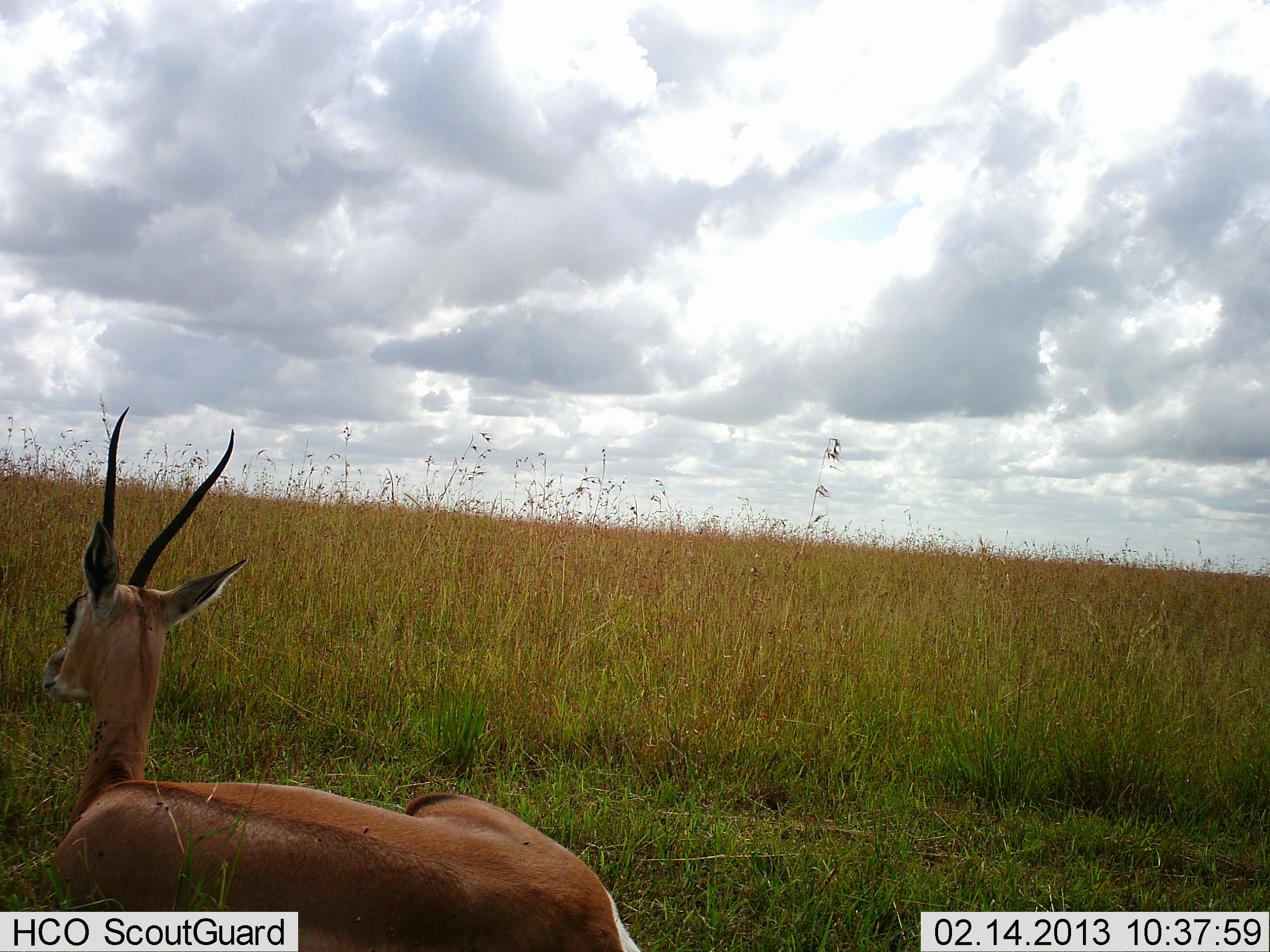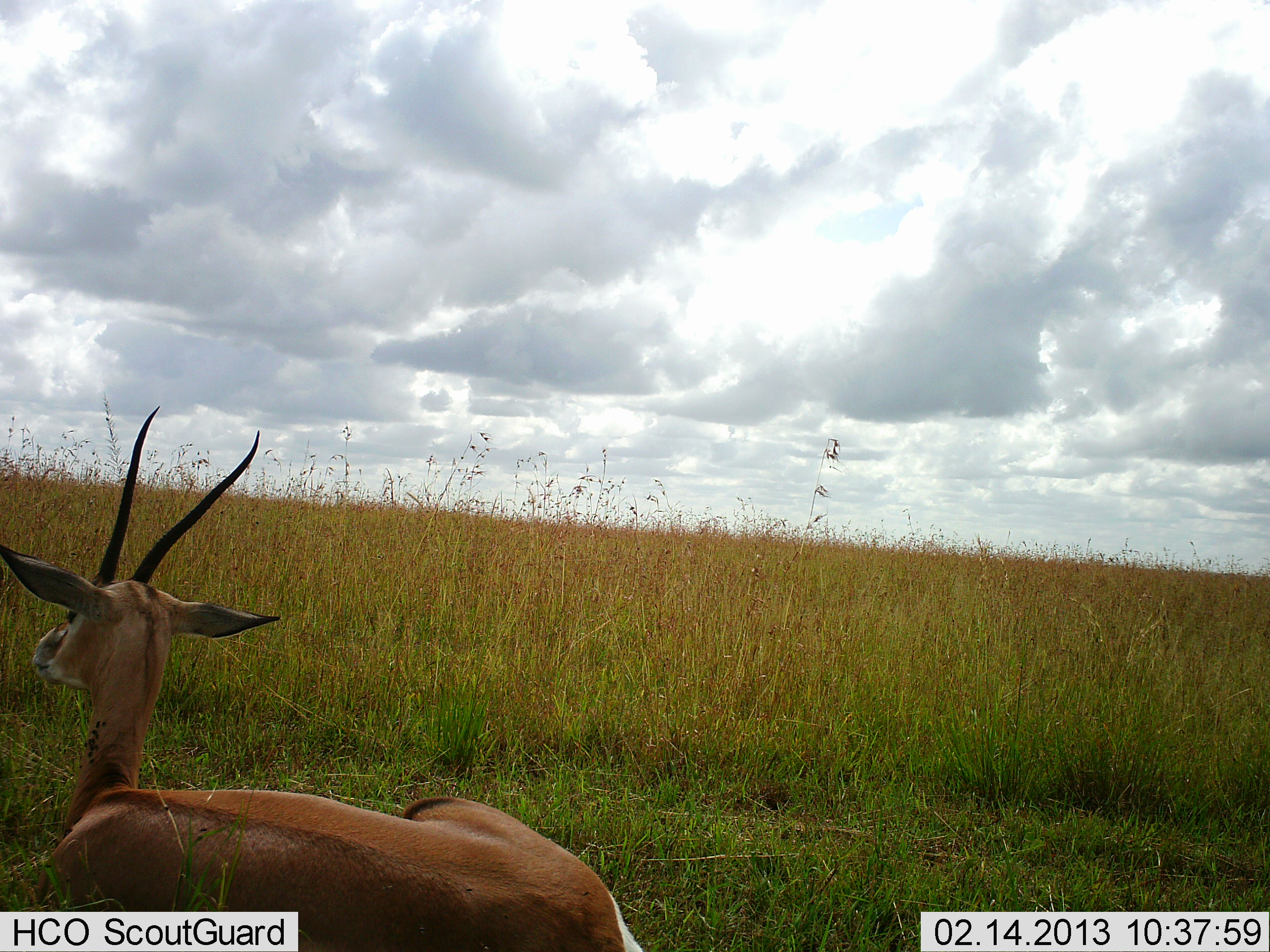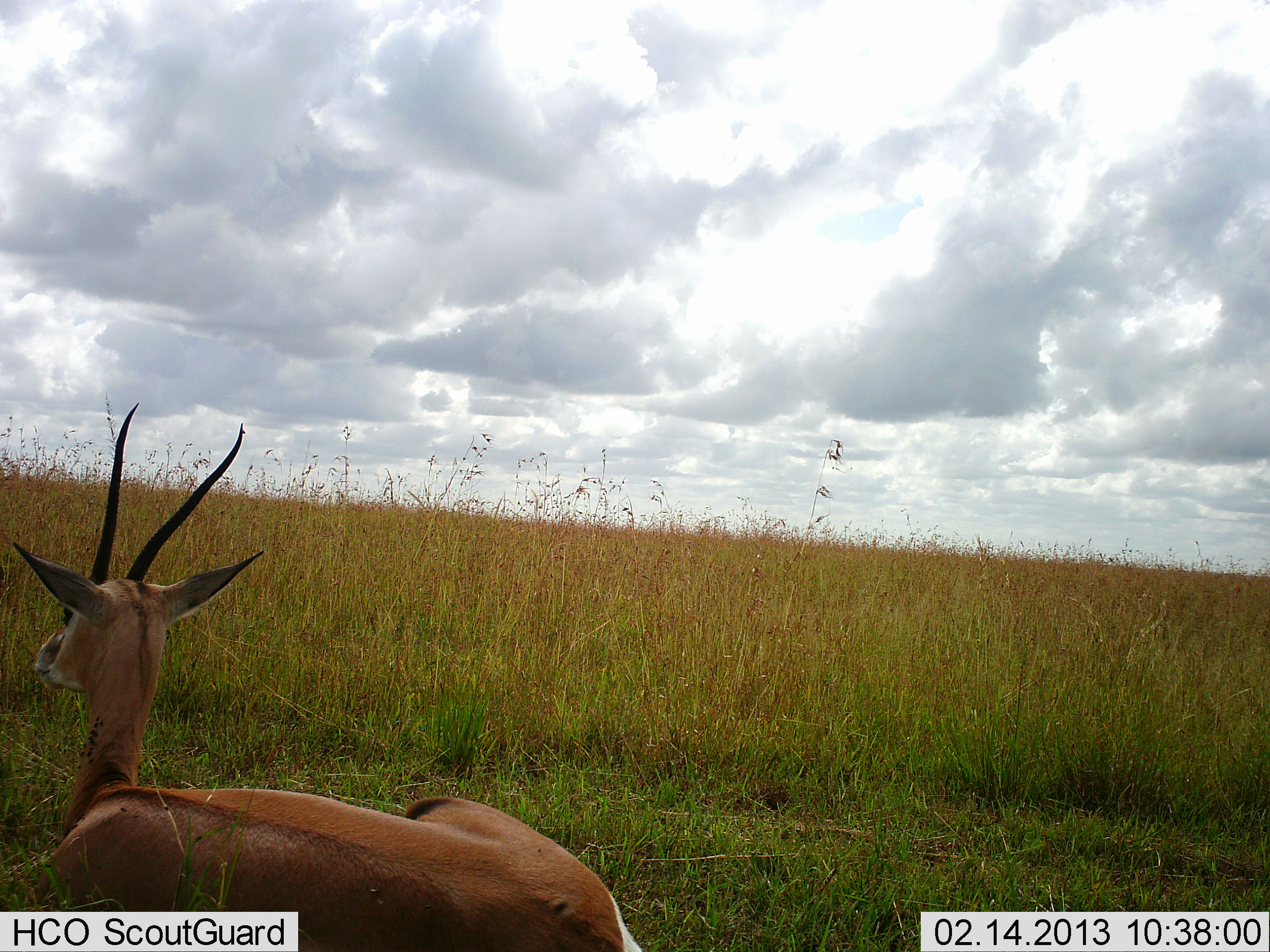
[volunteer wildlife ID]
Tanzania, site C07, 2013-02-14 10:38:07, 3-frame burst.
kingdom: Animalia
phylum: Chordata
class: Mammalia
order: Artiodactyla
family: Bovidae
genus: Nanger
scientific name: Nanger granti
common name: grant's gazelle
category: gazellegrants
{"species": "gazellegrants (grant's gazelle) (Nanger granti)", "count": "1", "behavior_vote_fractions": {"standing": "3%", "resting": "97%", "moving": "0%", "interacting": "0%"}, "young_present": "0%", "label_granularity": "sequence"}